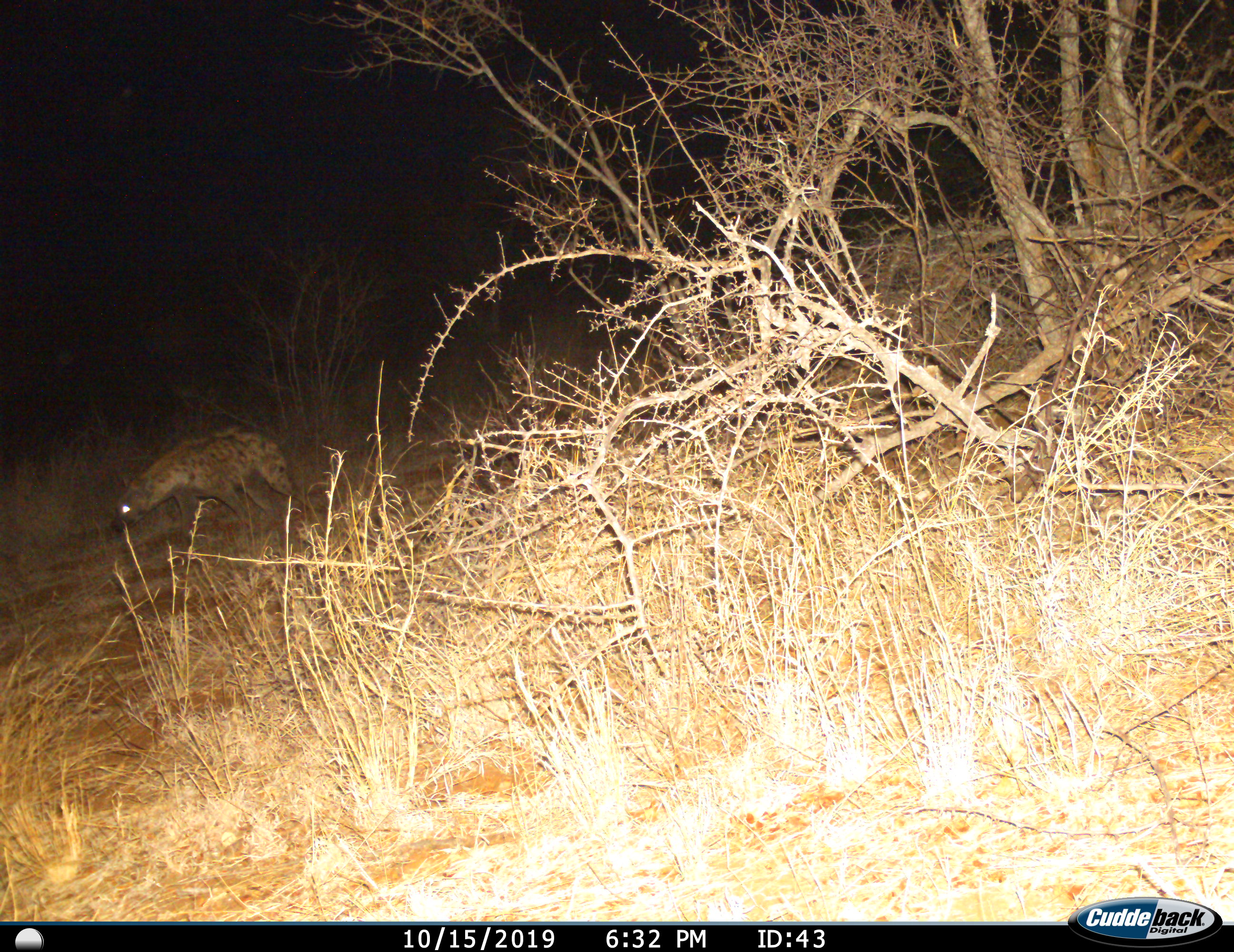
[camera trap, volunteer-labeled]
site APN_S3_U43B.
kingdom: Animalia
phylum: Chordata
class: Mammalia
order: Carnivora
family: Hyaenidae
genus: Crocuta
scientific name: Crocuta crocuta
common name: spotted hyena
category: hyenaspotted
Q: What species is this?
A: Hyenaspotted (spotted hyena) (Crocuta crocuta).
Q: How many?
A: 1.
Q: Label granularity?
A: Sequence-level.